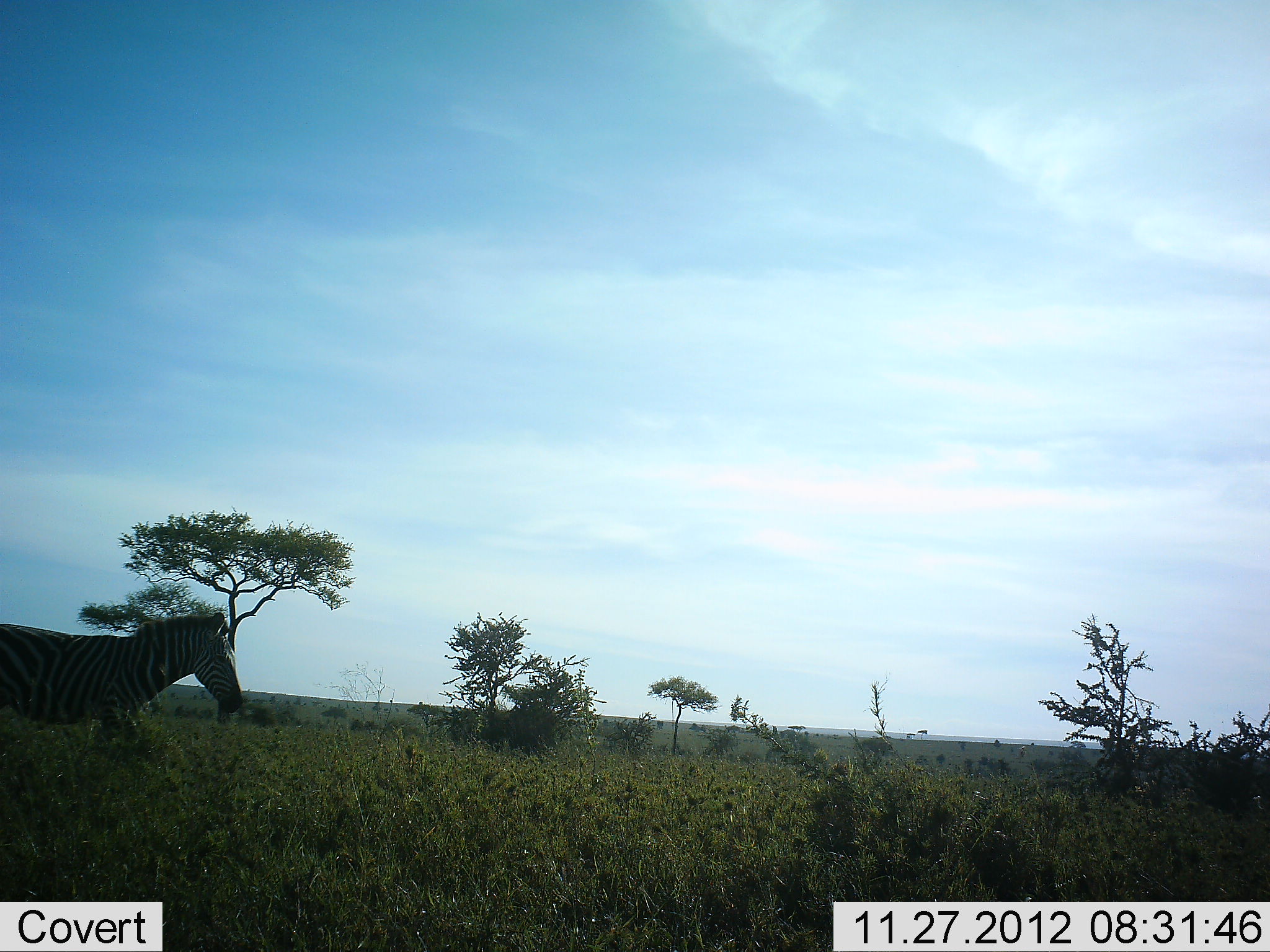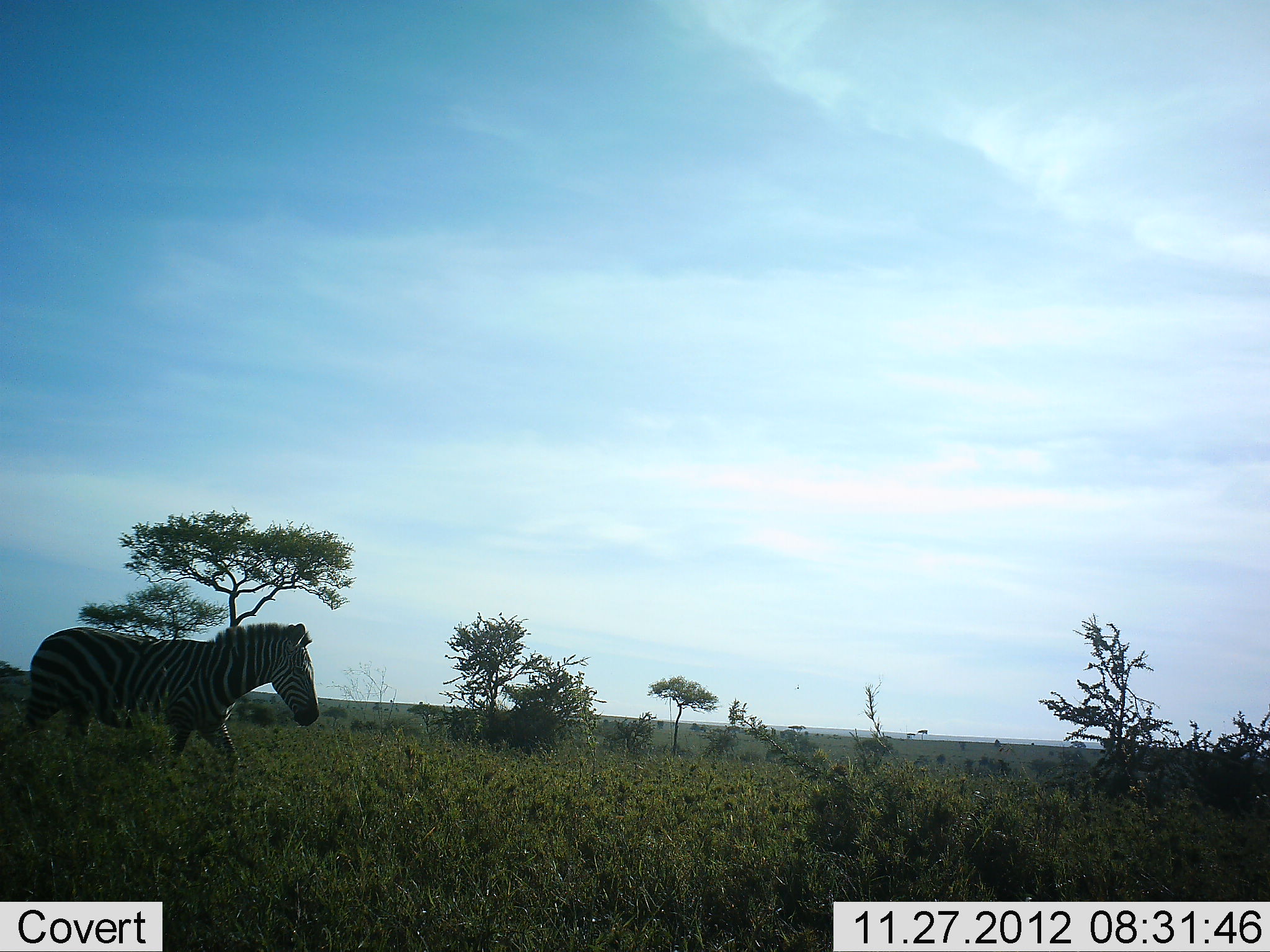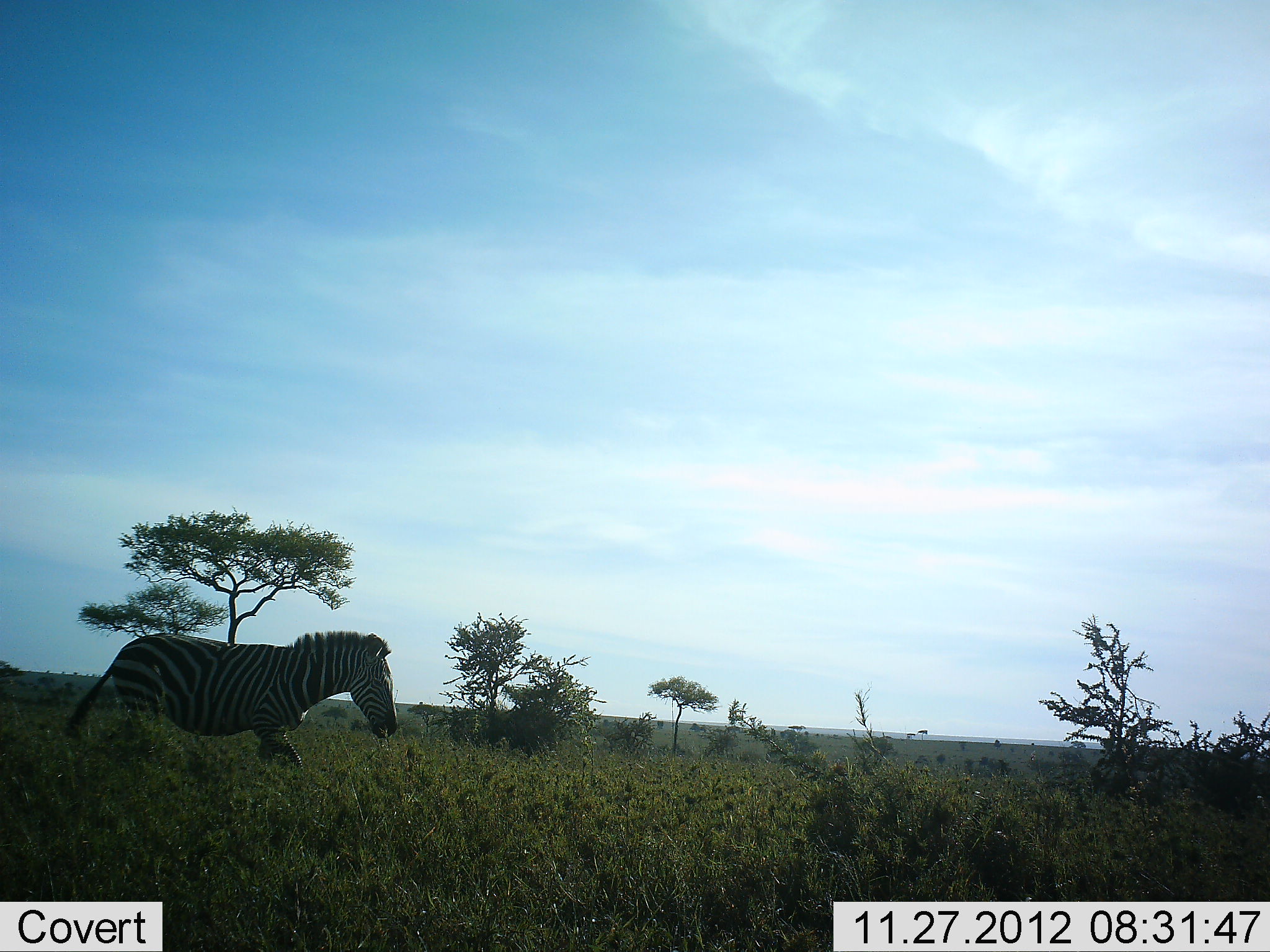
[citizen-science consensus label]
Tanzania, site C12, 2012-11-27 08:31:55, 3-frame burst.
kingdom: Animalia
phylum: Chordata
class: Mammalia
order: Perissodactyla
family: Equidae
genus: Equus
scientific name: Equus quagga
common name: plains zebra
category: zebra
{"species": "zebra (plains zebra) (Equus quagga)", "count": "1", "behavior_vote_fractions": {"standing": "10%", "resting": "0%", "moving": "90%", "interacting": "0%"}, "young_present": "0%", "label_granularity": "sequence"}